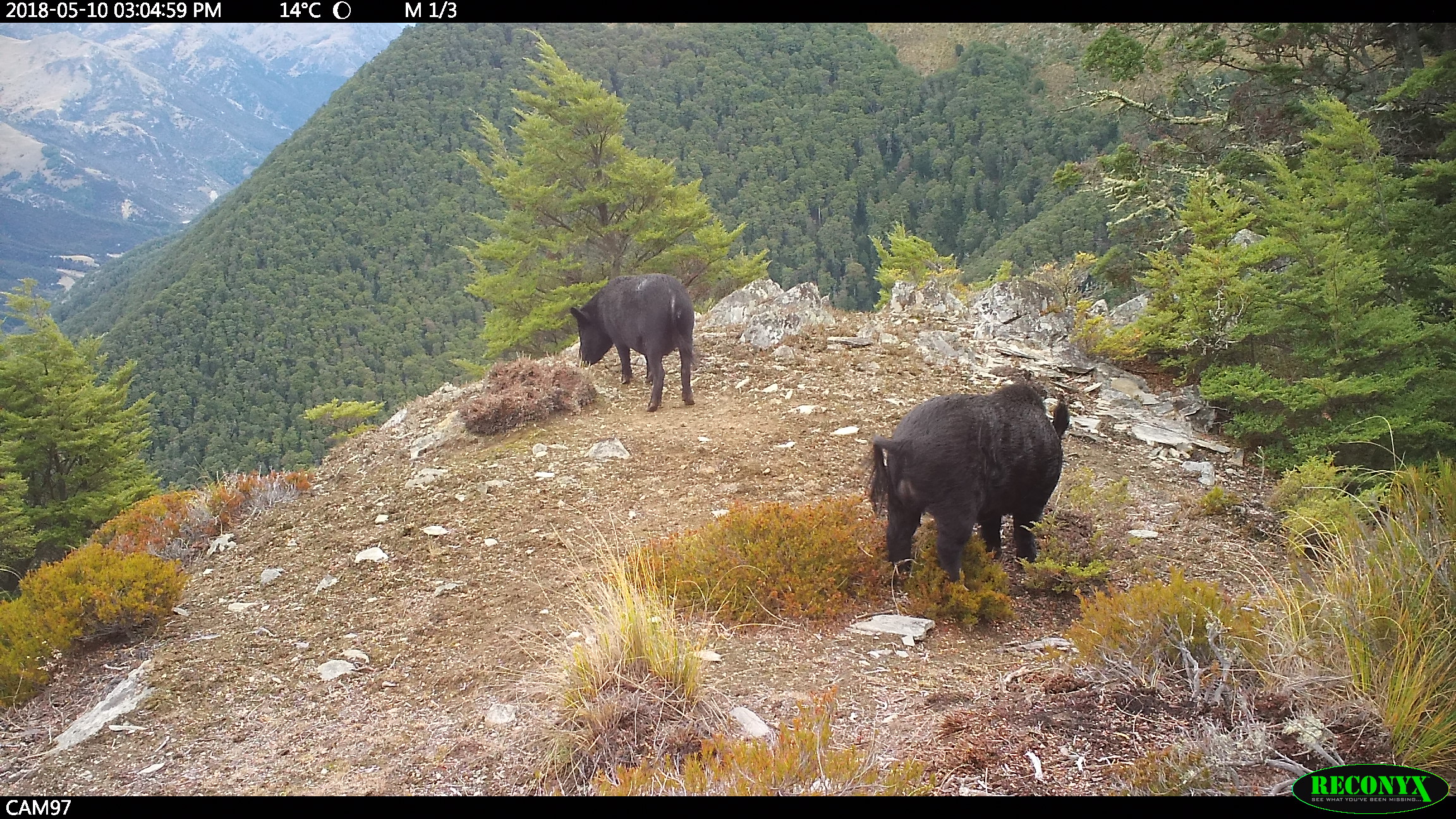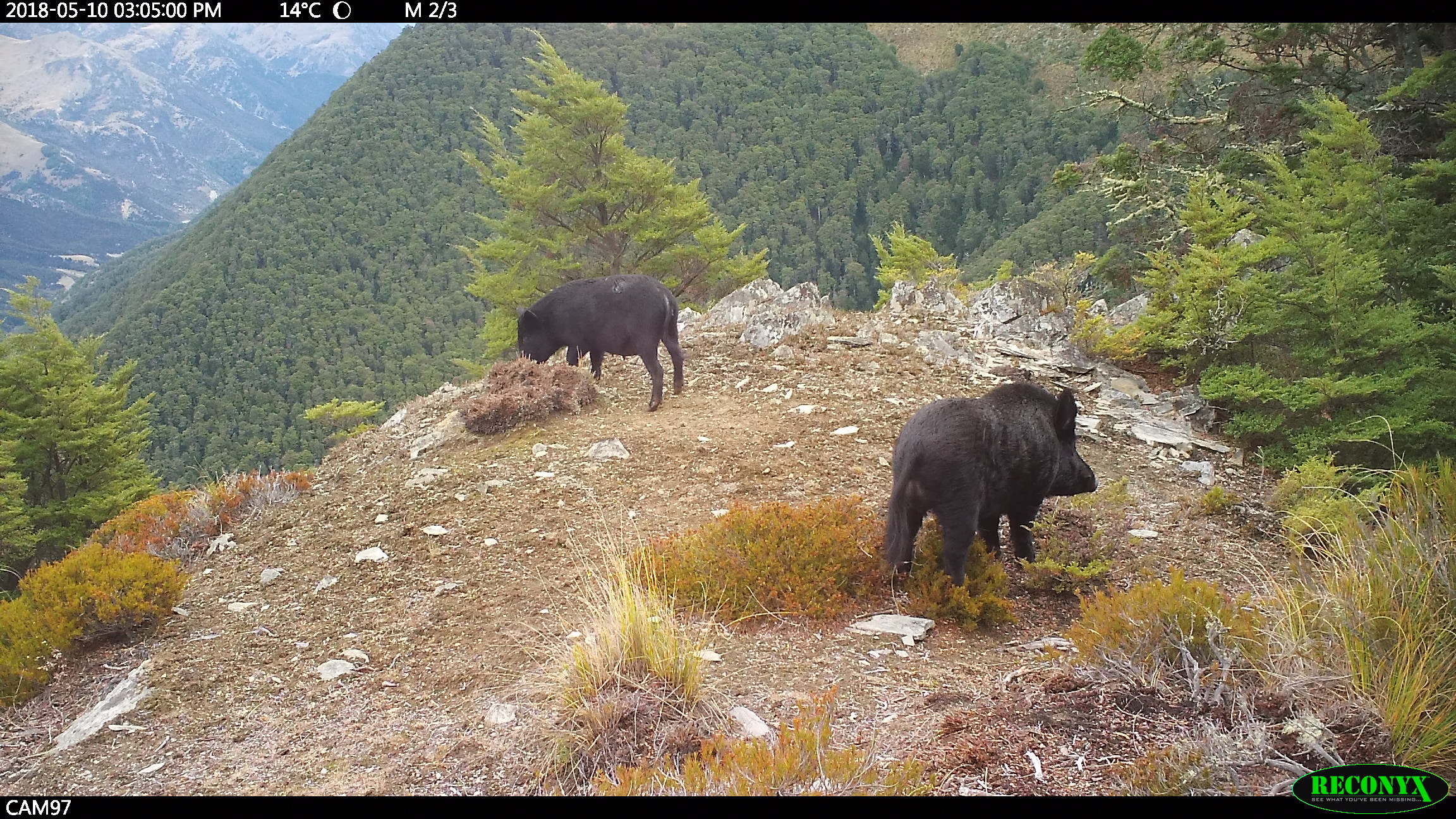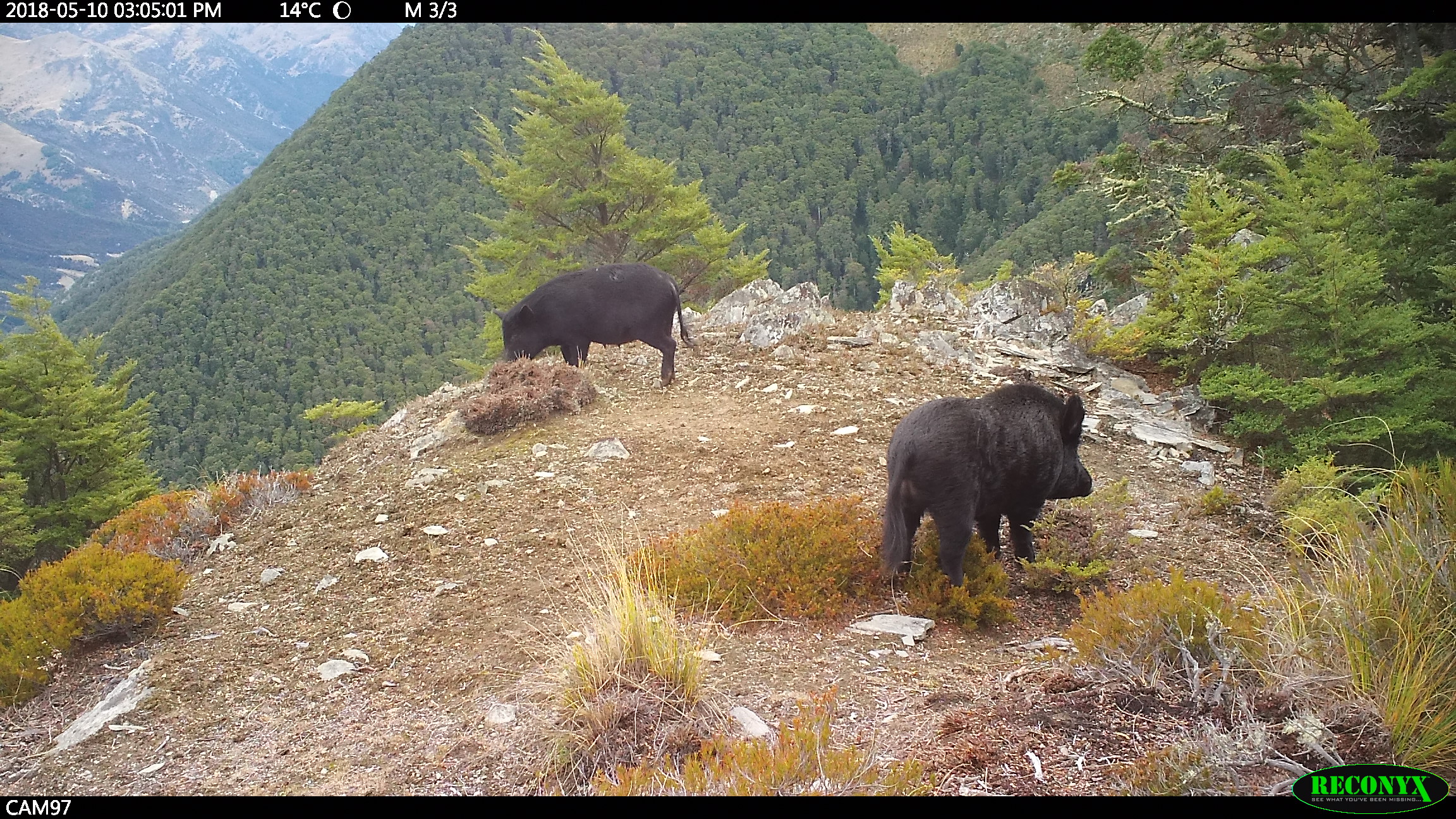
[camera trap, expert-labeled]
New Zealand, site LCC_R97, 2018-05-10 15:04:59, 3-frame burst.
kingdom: Animalia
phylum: Chordata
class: Mammalia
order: Artiodactyla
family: Suidae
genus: Sus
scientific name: Sus scrofa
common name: pig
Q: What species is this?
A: Pig (Sus scrofa).